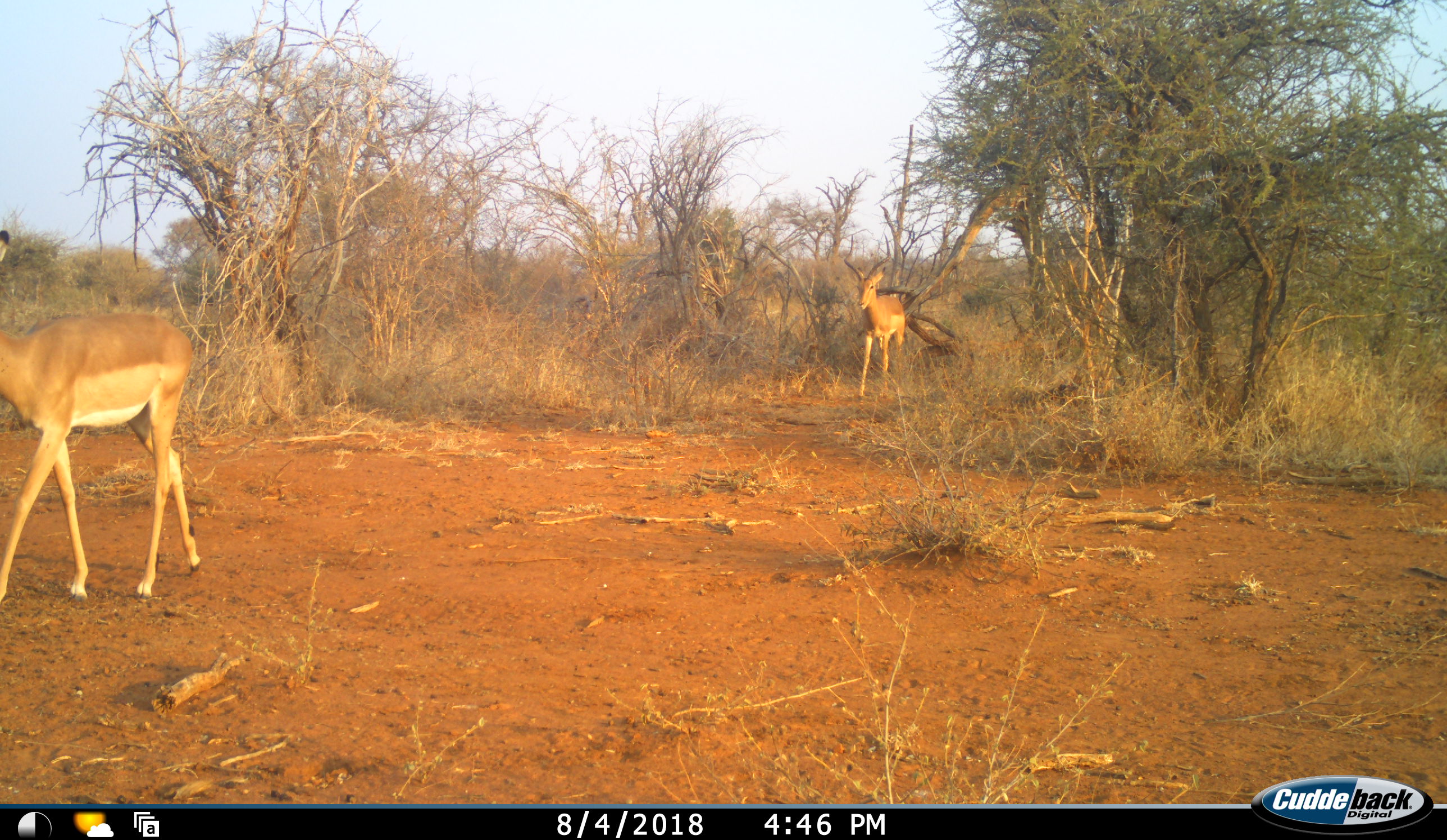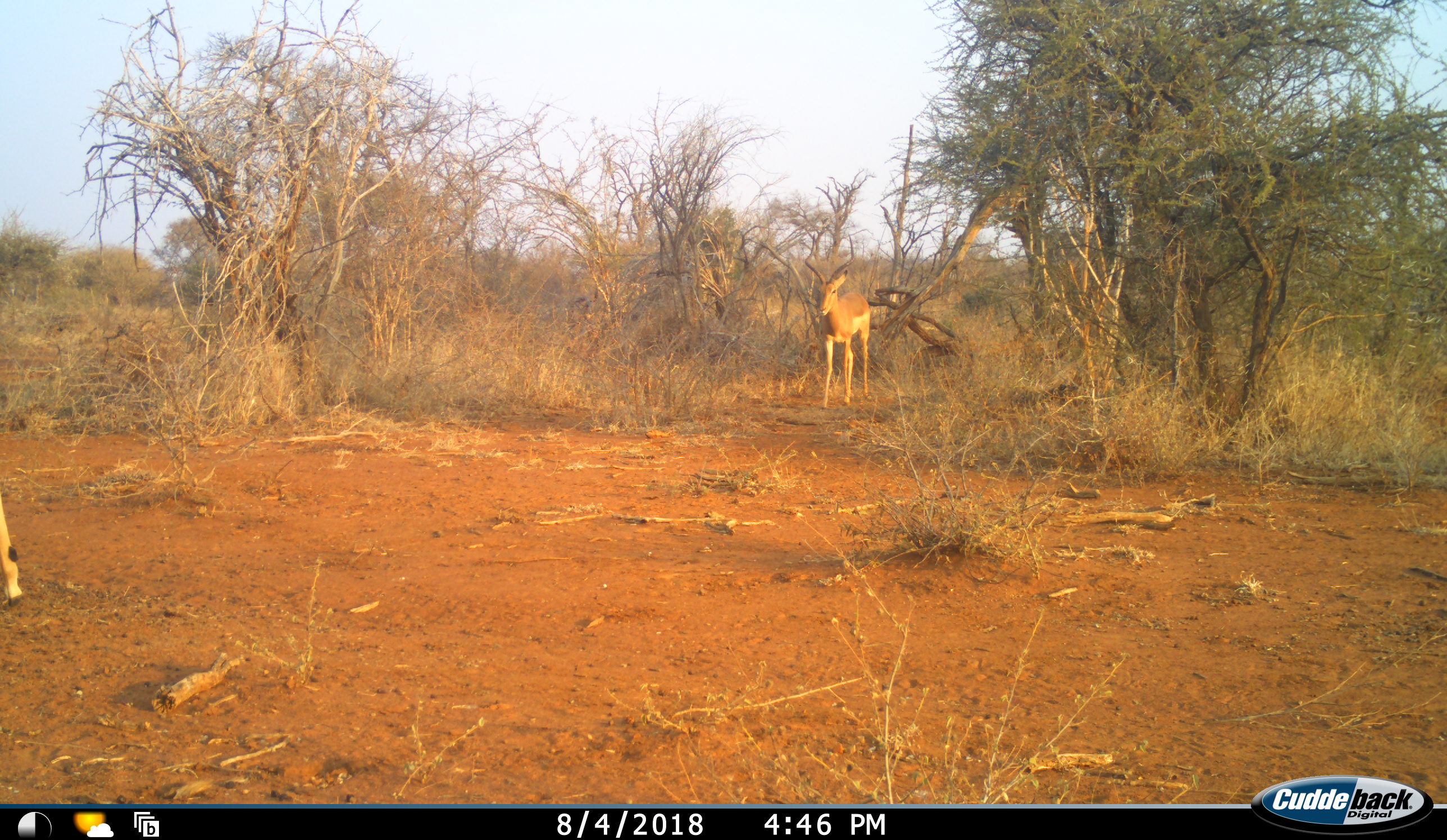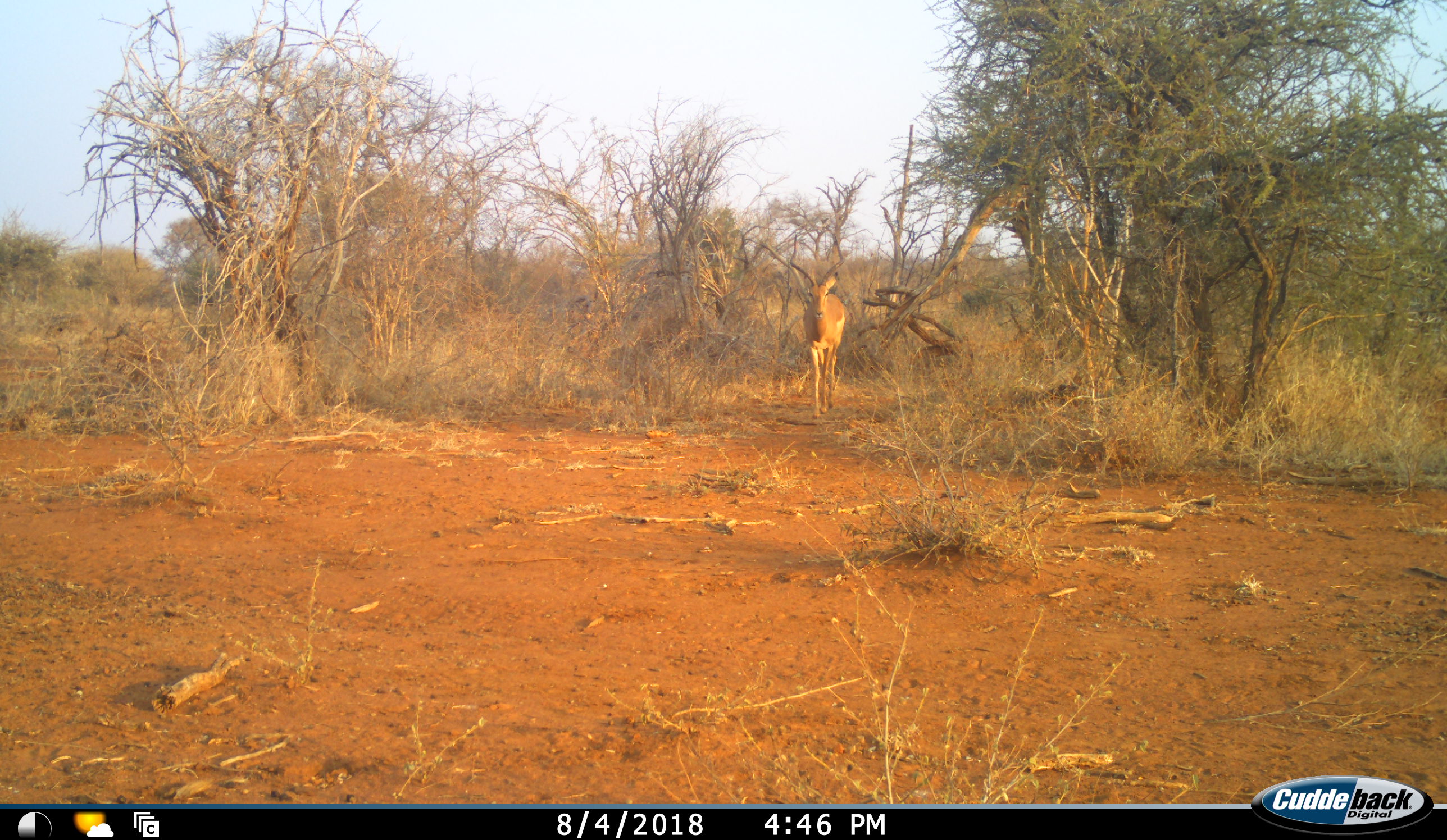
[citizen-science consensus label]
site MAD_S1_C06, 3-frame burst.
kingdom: Animalia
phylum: Chordata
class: Mammalia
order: Artiodactyla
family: Bovidae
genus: Aepyceros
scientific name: Aepyceros melampus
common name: impala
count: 2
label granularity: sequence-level